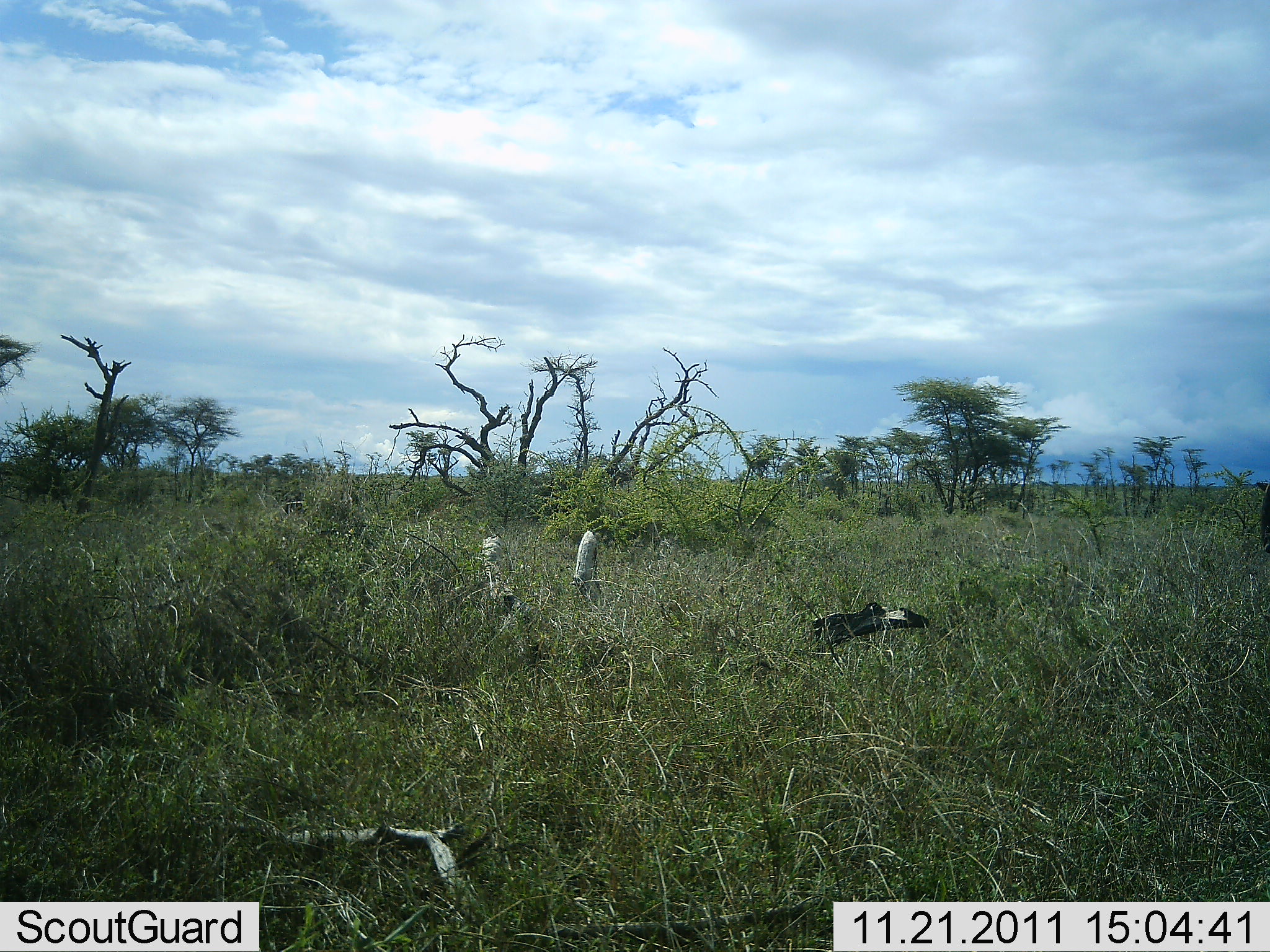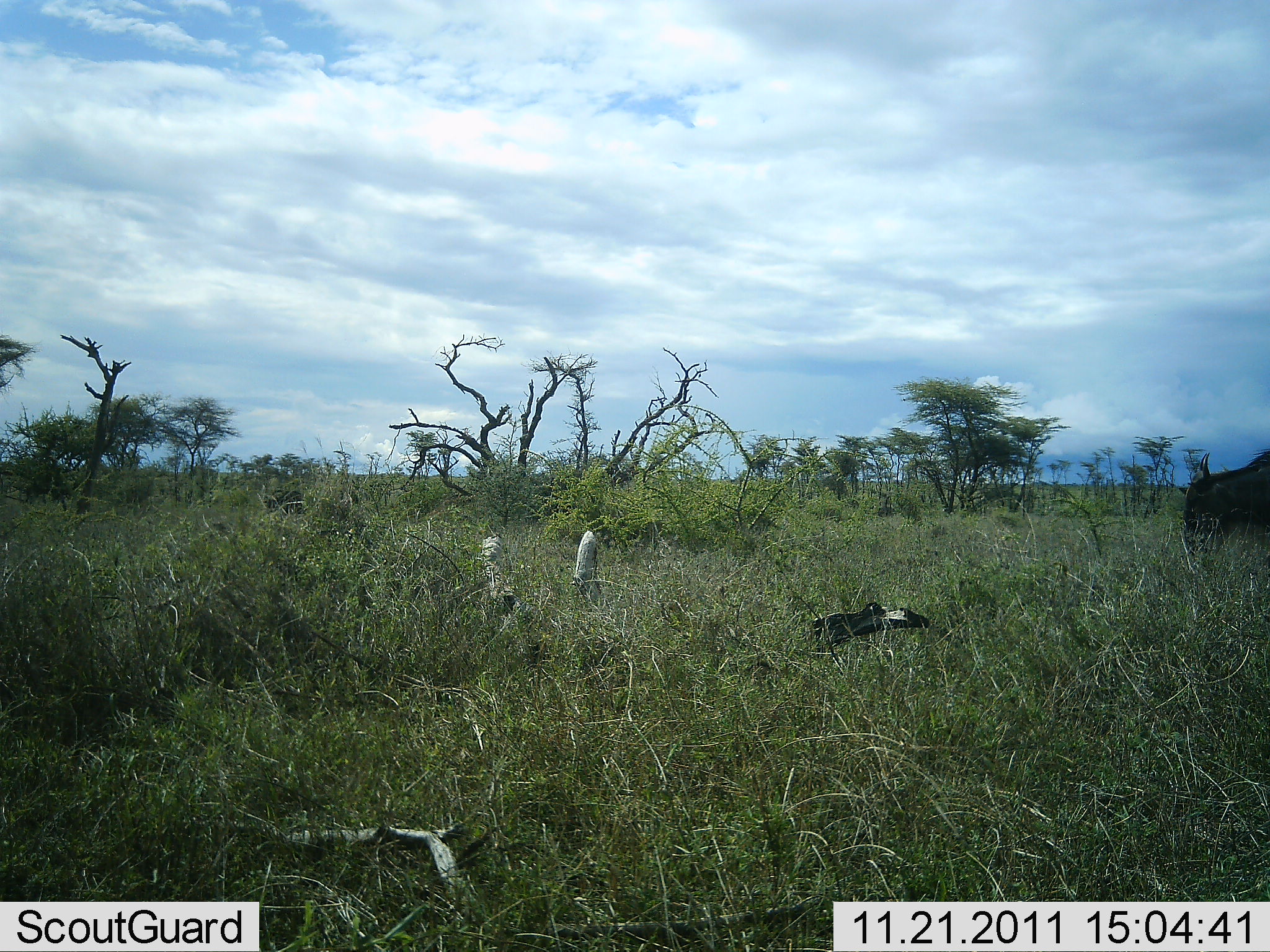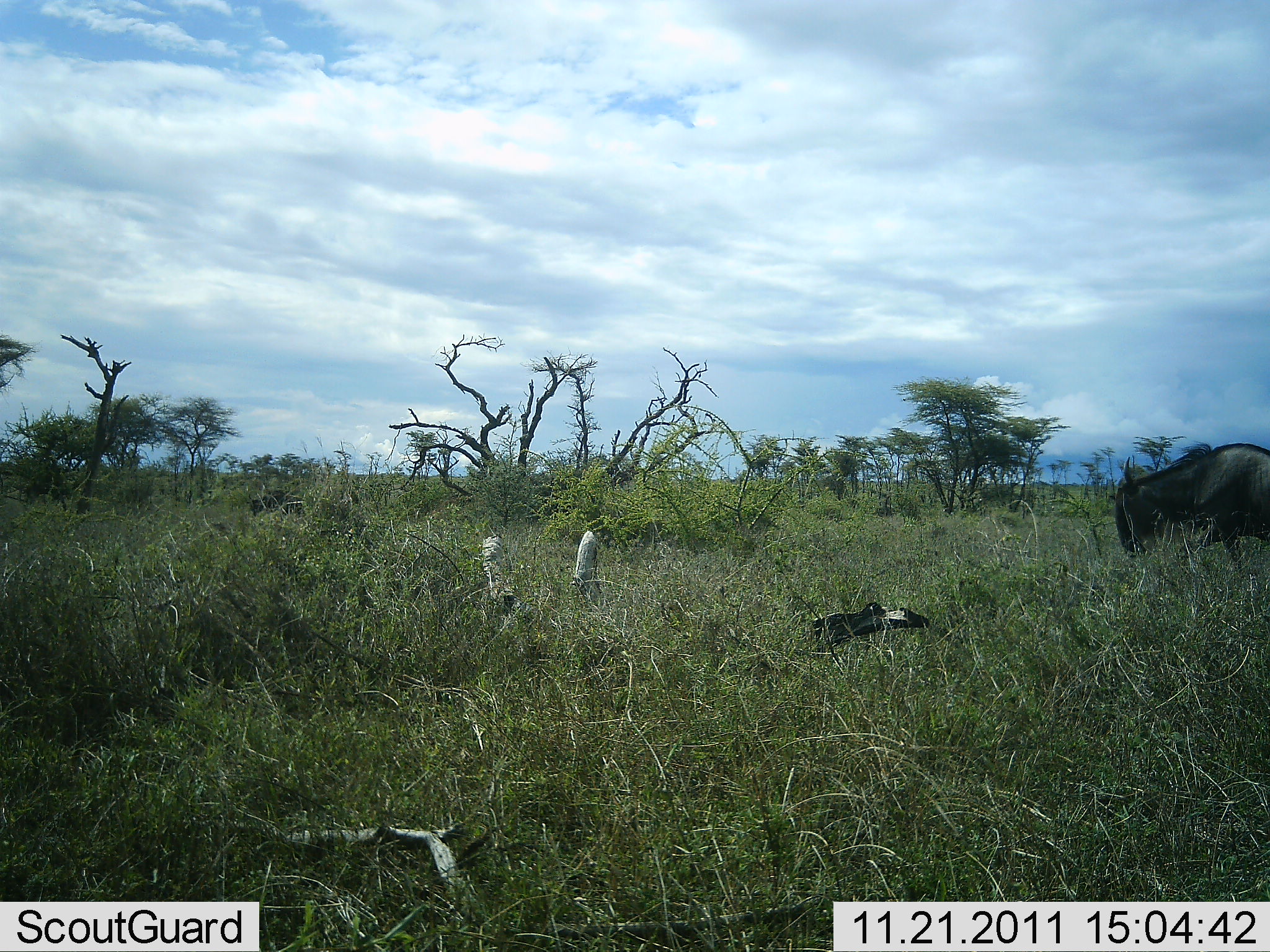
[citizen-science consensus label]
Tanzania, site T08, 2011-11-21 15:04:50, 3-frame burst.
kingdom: Animalia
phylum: Chordata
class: Mammalia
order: Artiodactyla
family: Bovidae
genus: Connochaetes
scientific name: Connochaetes taurinus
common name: blue wildebeest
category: wildebeest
Wildebeest (blue wildebeest) (Connochaetes taurinus), count 2. Behavior (volunteer vote fractions): standing 8%, resting 0%, moving 100%, interacting 0%. Young present (vote fraction): 0%. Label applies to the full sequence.